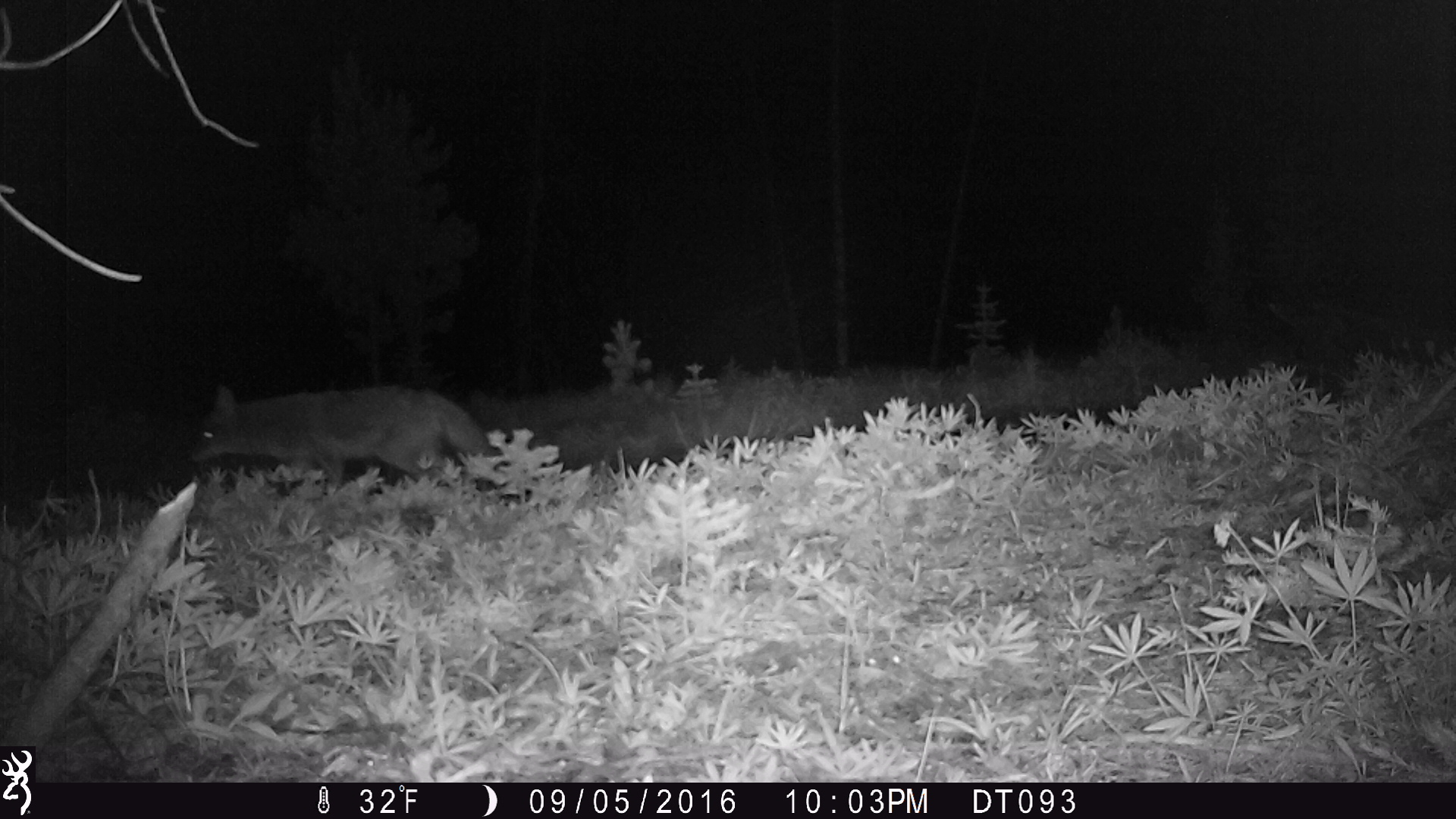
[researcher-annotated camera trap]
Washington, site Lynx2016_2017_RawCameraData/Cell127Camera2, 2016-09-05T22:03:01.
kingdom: Animalia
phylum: Chordata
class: Mammalia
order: Carnivora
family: Canidae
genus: Canis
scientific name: Canis latrans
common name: coyote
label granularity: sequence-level